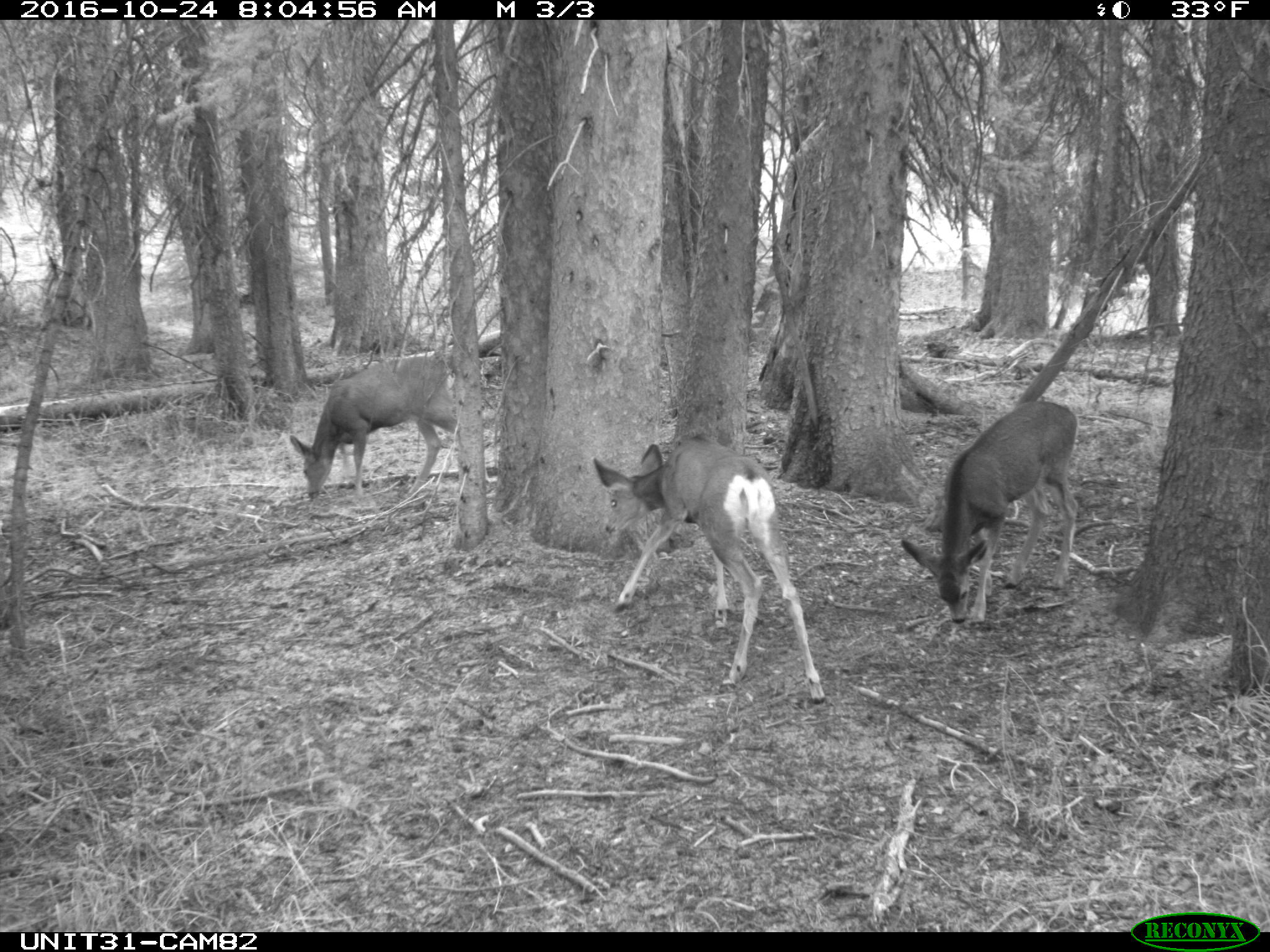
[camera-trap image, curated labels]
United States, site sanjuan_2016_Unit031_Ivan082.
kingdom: Animalia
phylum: Chordata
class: Mammalia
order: Artiodactyla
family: Cervidae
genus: Odocoileus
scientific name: Odocoileus hemionus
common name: mule deer